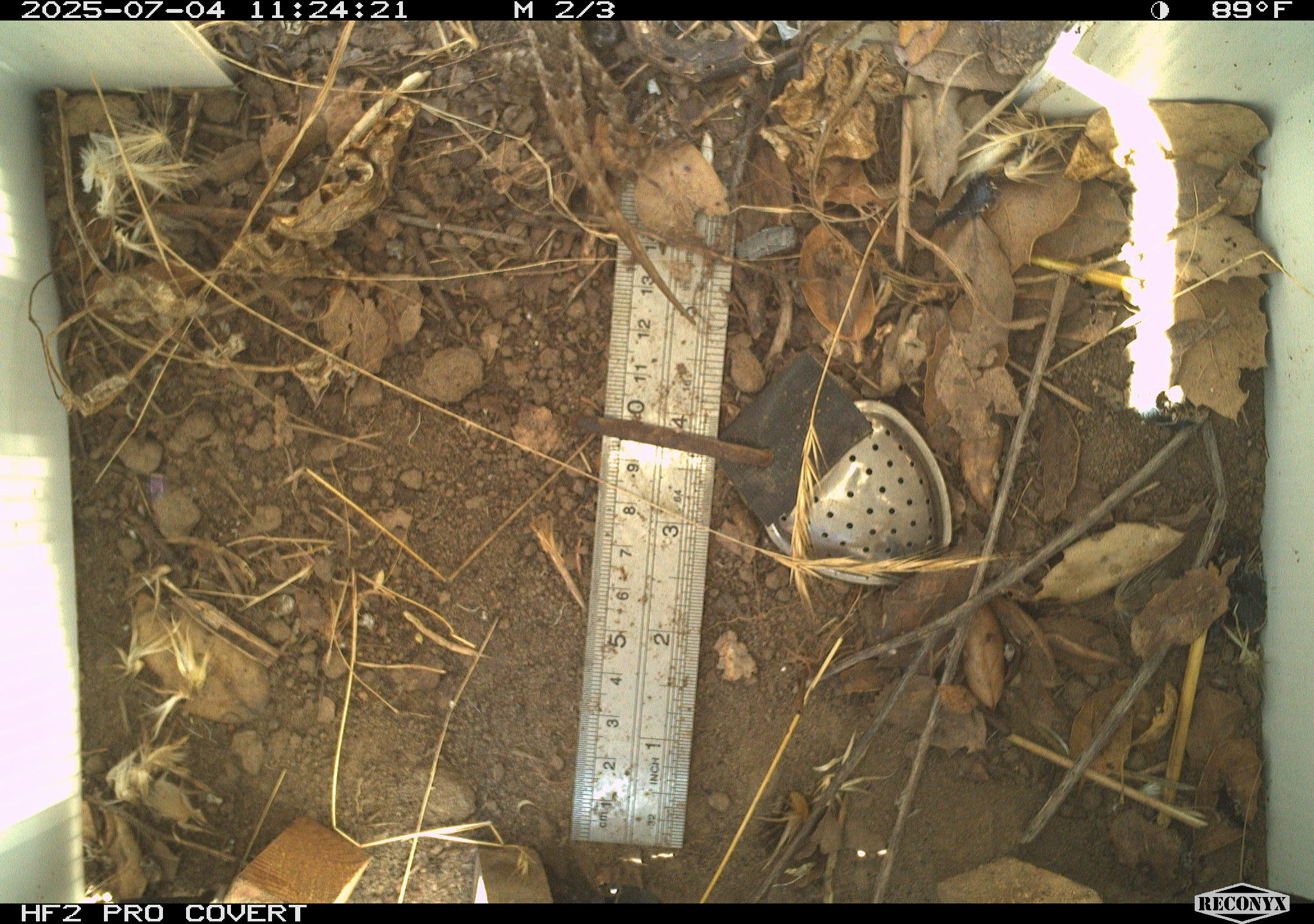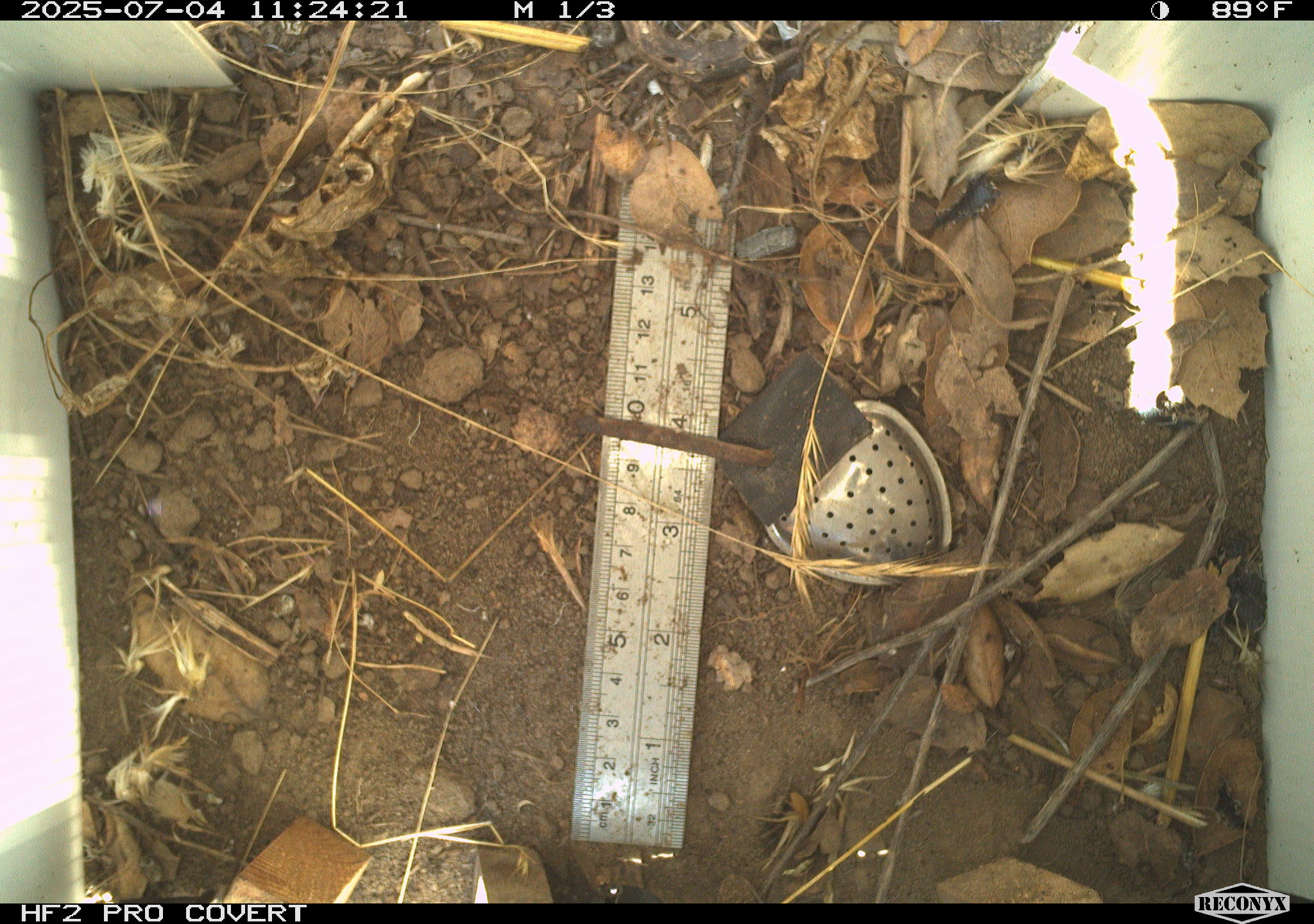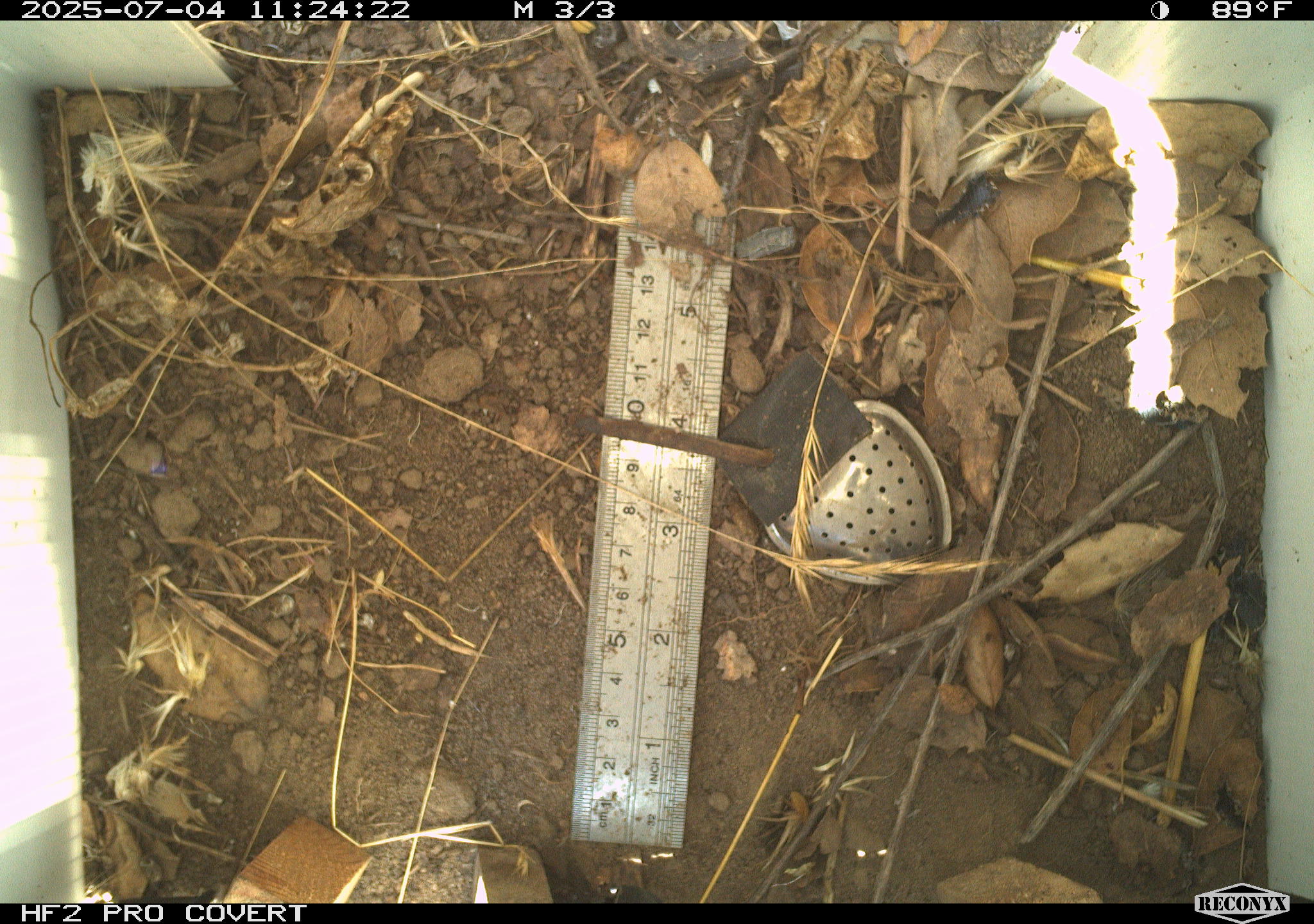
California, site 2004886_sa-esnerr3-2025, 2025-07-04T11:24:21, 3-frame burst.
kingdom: Animalia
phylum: Chordata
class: Reptilia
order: Squamata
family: Phrynosomatidae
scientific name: Phrynosomatidae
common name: north american spiny lizards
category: sceloporus/uta species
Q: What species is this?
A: Sceloporus/uta species (north american spiny lizards) (Phrynosomatidae).